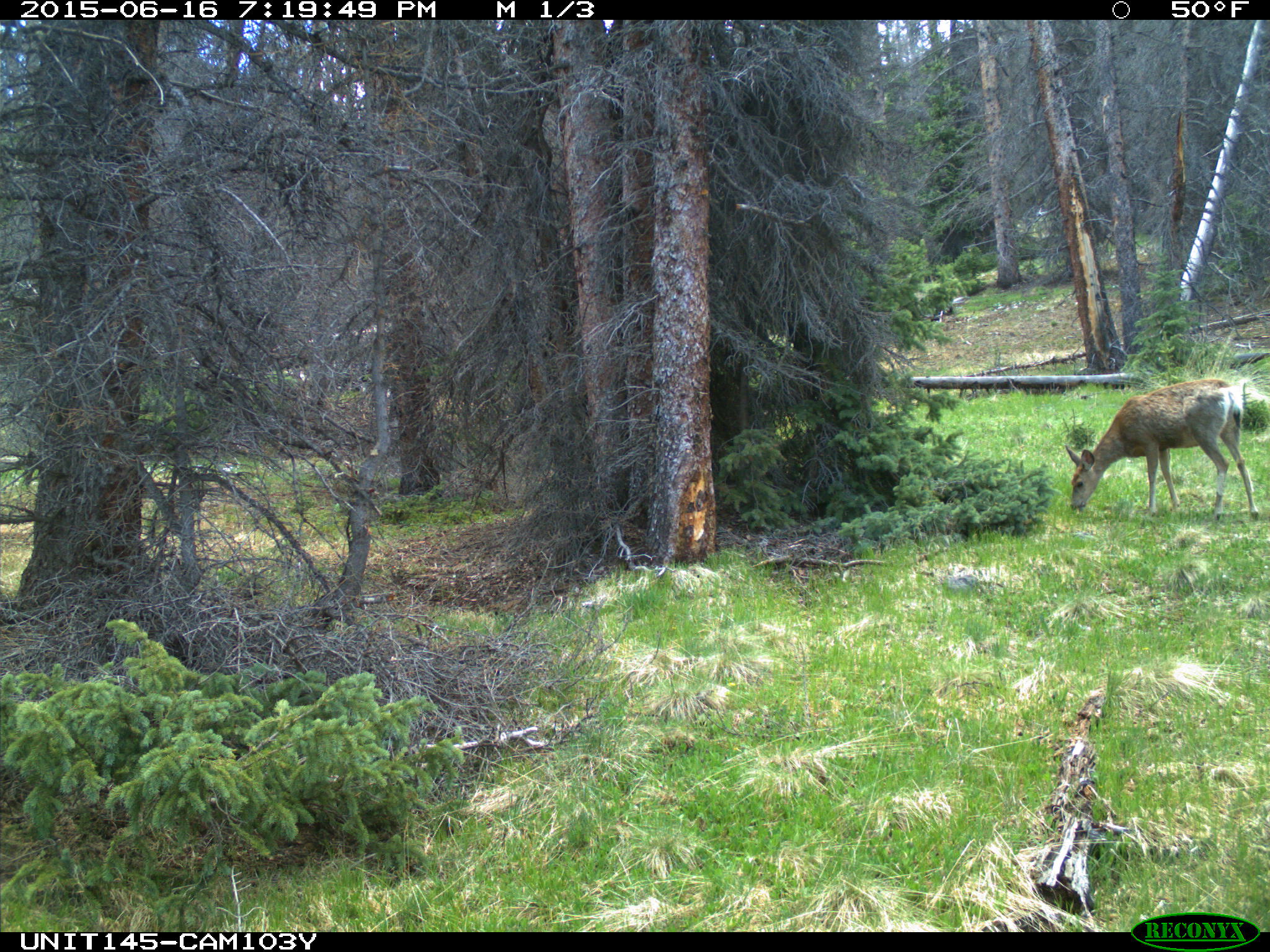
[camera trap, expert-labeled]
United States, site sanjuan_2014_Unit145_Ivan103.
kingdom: Animalia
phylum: Chordata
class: Mammalia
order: Artiodactyla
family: Cervidae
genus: Odocoileus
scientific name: Odocoileus hemionus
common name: mule deer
Odocoileus hemionus (mule deer).